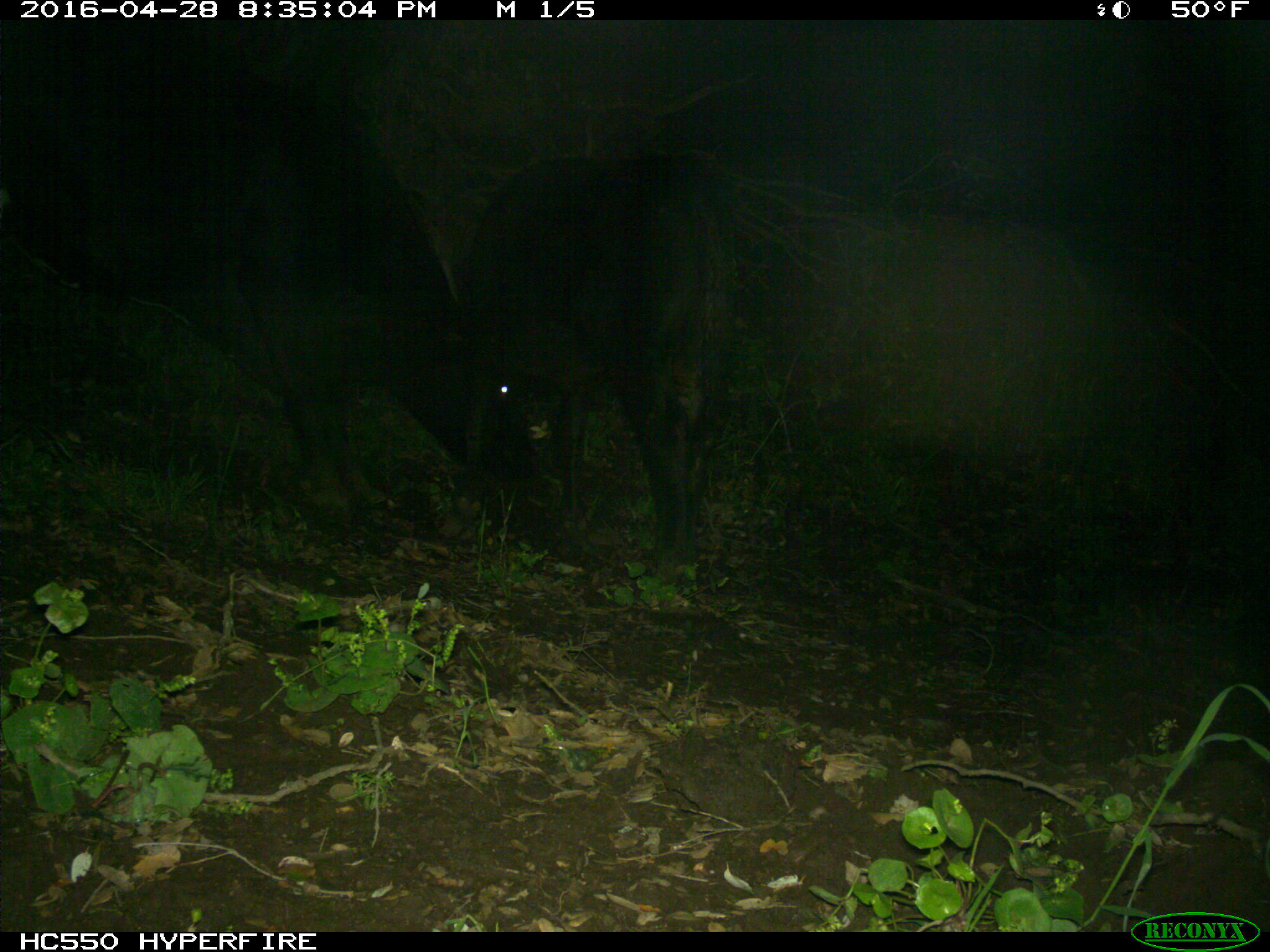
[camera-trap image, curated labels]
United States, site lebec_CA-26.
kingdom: Animalia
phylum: Chordata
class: Mammalia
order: Artiodactyla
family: Bovidae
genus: Bos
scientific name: Bos taurus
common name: domestic cow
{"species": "Bos taurus (domestic cow)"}